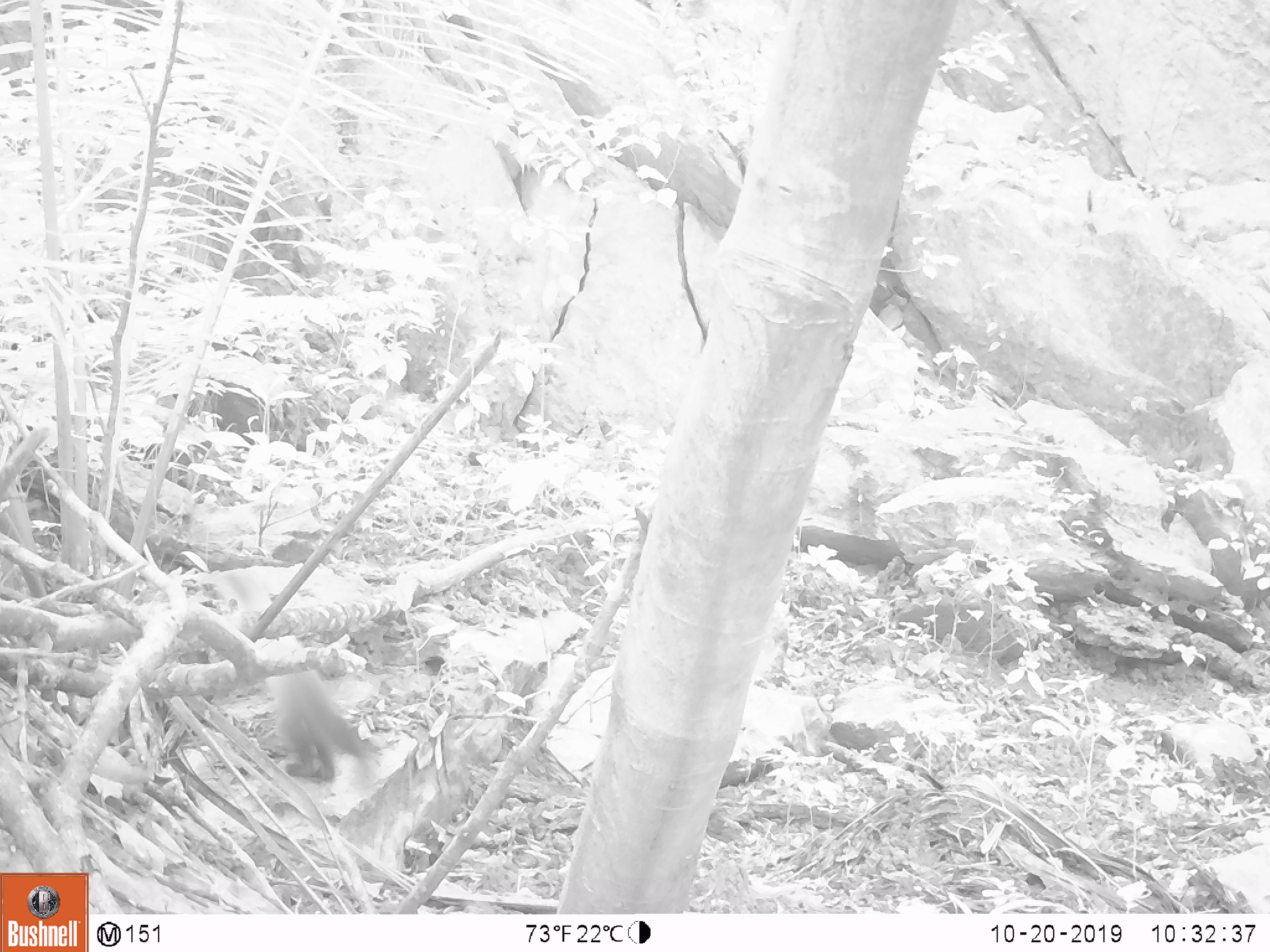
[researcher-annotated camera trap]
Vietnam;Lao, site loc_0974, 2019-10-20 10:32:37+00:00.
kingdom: Animalia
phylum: Chordata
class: Mammalia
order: Carnivora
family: Mustelidae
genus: Martes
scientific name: Martes flavigula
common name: yellow-throated marten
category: yellow throated marten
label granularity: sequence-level